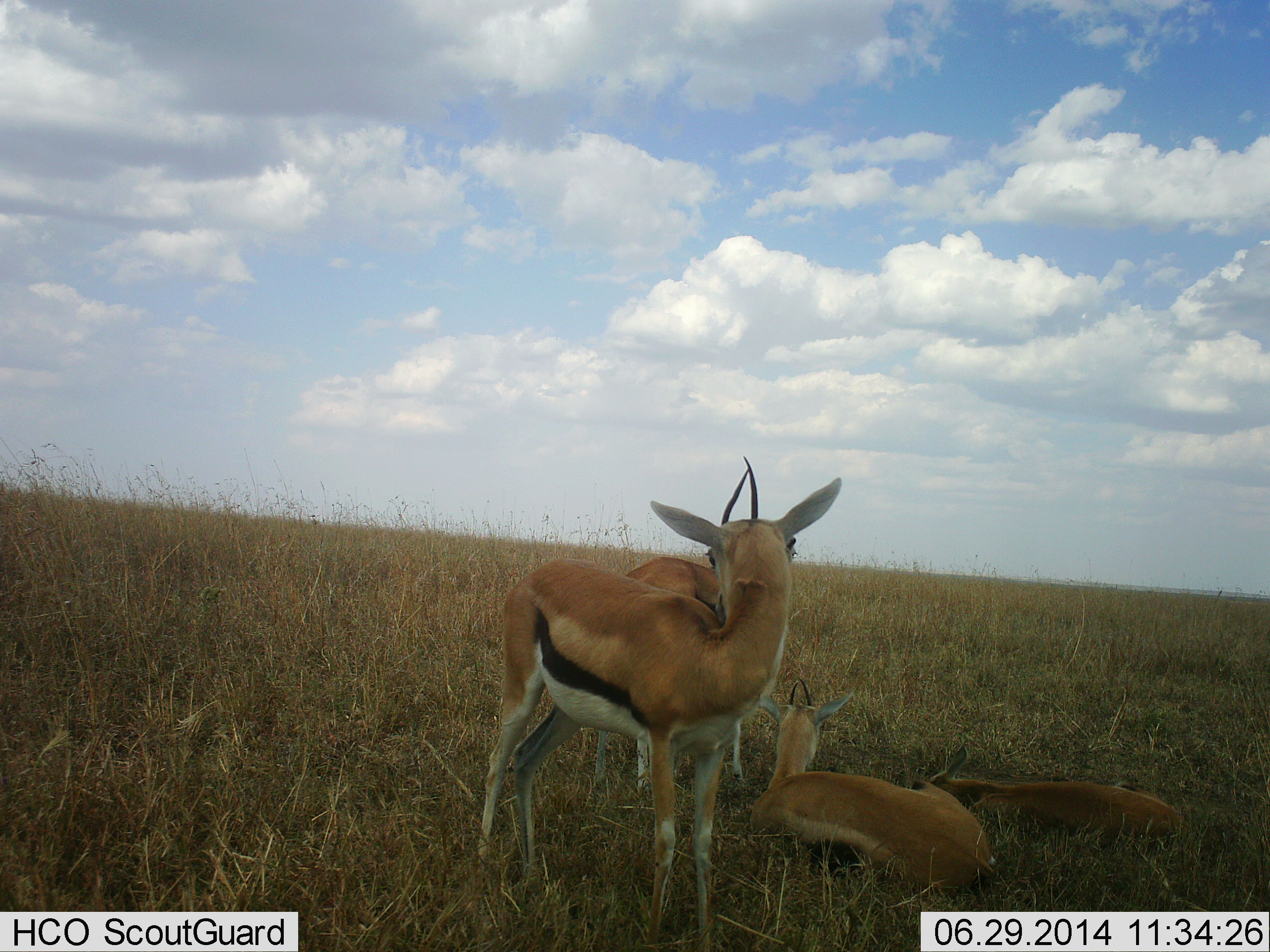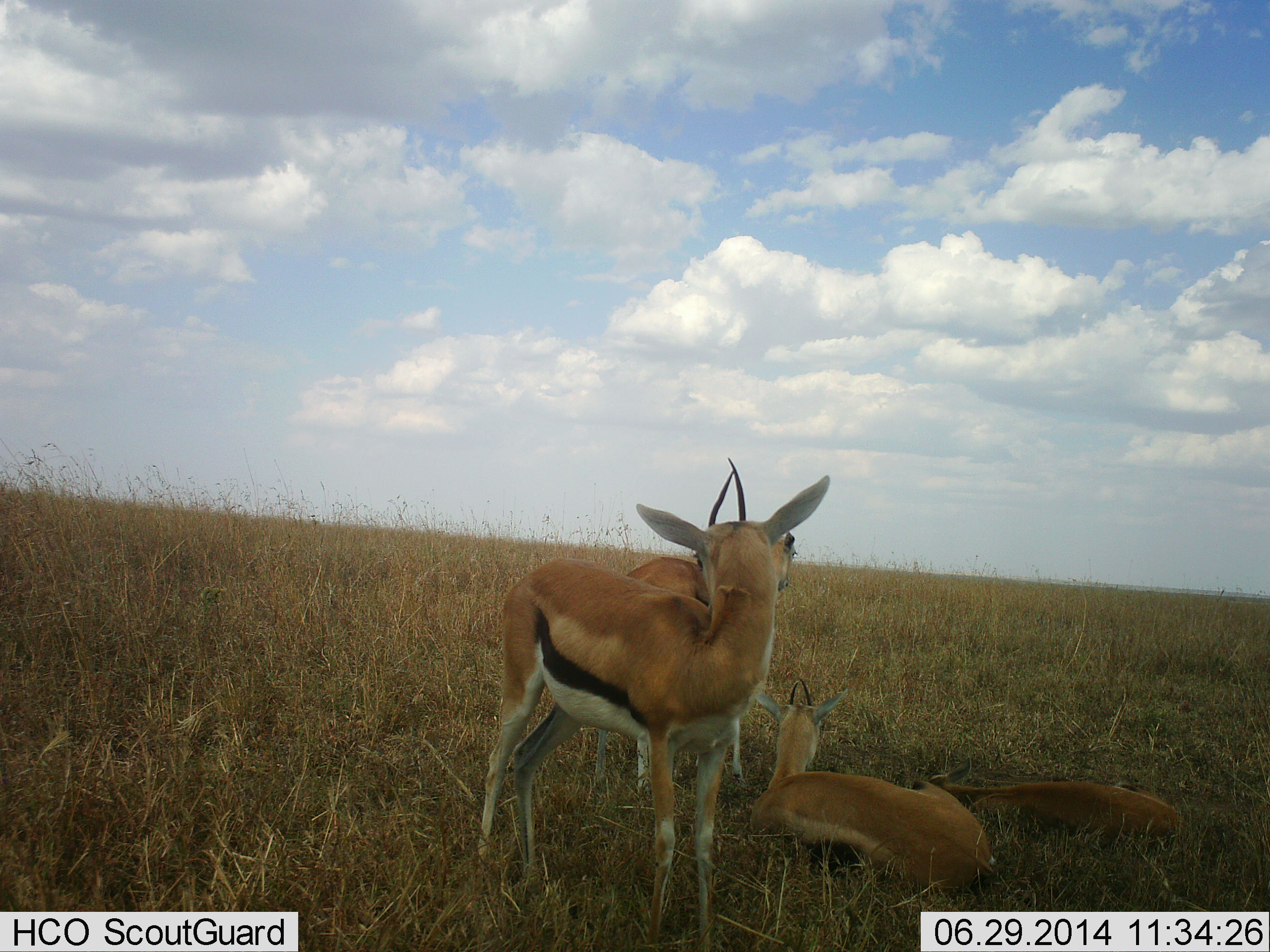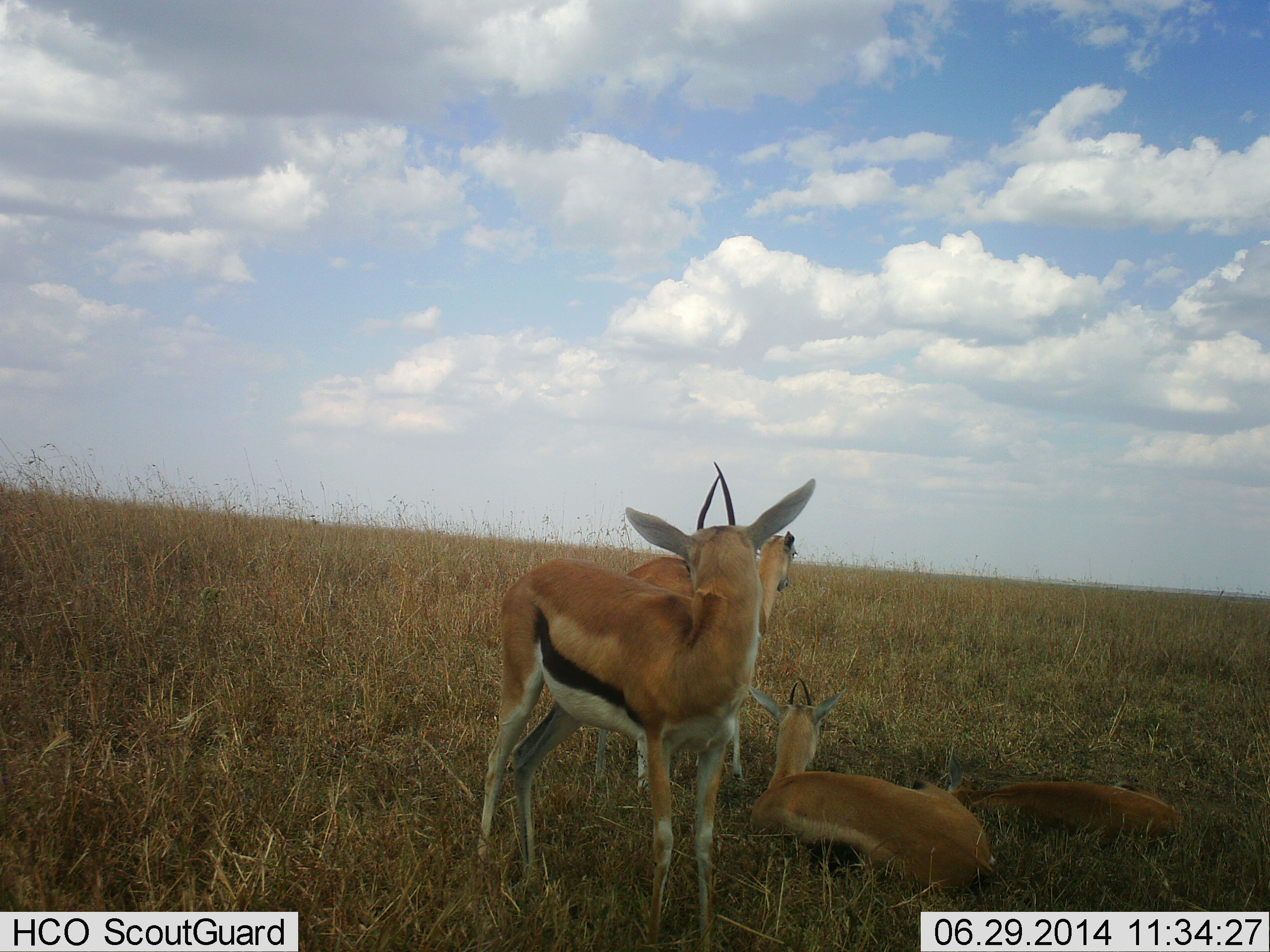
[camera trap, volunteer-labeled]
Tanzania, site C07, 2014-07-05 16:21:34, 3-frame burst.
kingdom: Animalia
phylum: Chordata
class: Mammalia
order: Artiodactyla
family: Bovidae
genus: Eudorcas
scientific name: Eudorcas thomsonii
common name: thomson's gazelle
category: gazellethomsons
Gazellethomsons (thomson's gazelle) (Eudorcas thomsonii), count 4. Behavior (volunteer vote fractions): standing 90%, resting 100%, moving 0%, interacting 10%. Young present (vote fraction): 10%. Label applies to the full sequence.